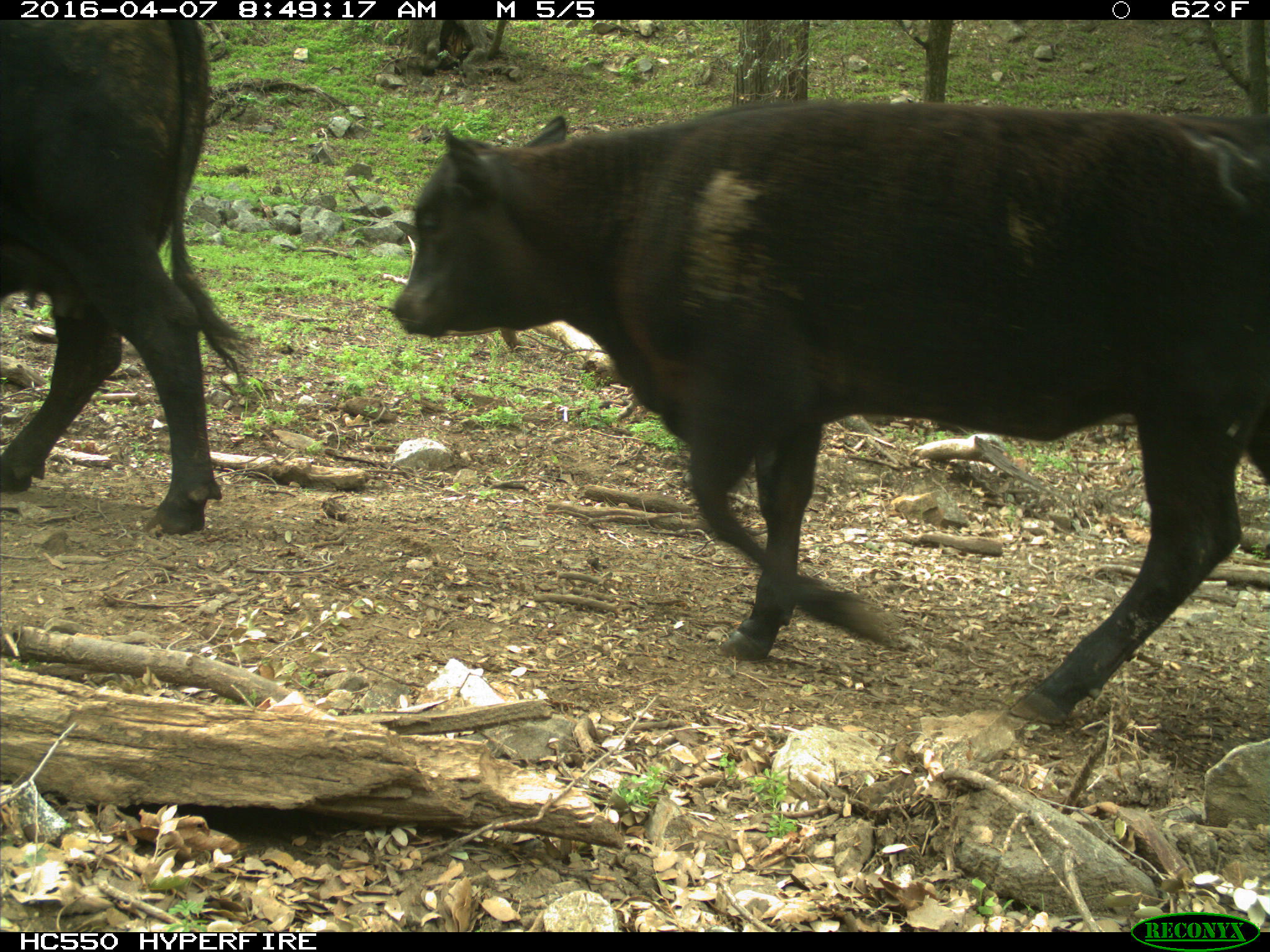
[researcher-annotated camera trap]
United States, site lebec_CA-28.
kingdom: Animalia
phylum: Chordata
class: Mammalia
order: Artiodactyla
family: Bovidae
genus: Bos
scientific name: Bos taurus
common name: domestic cow